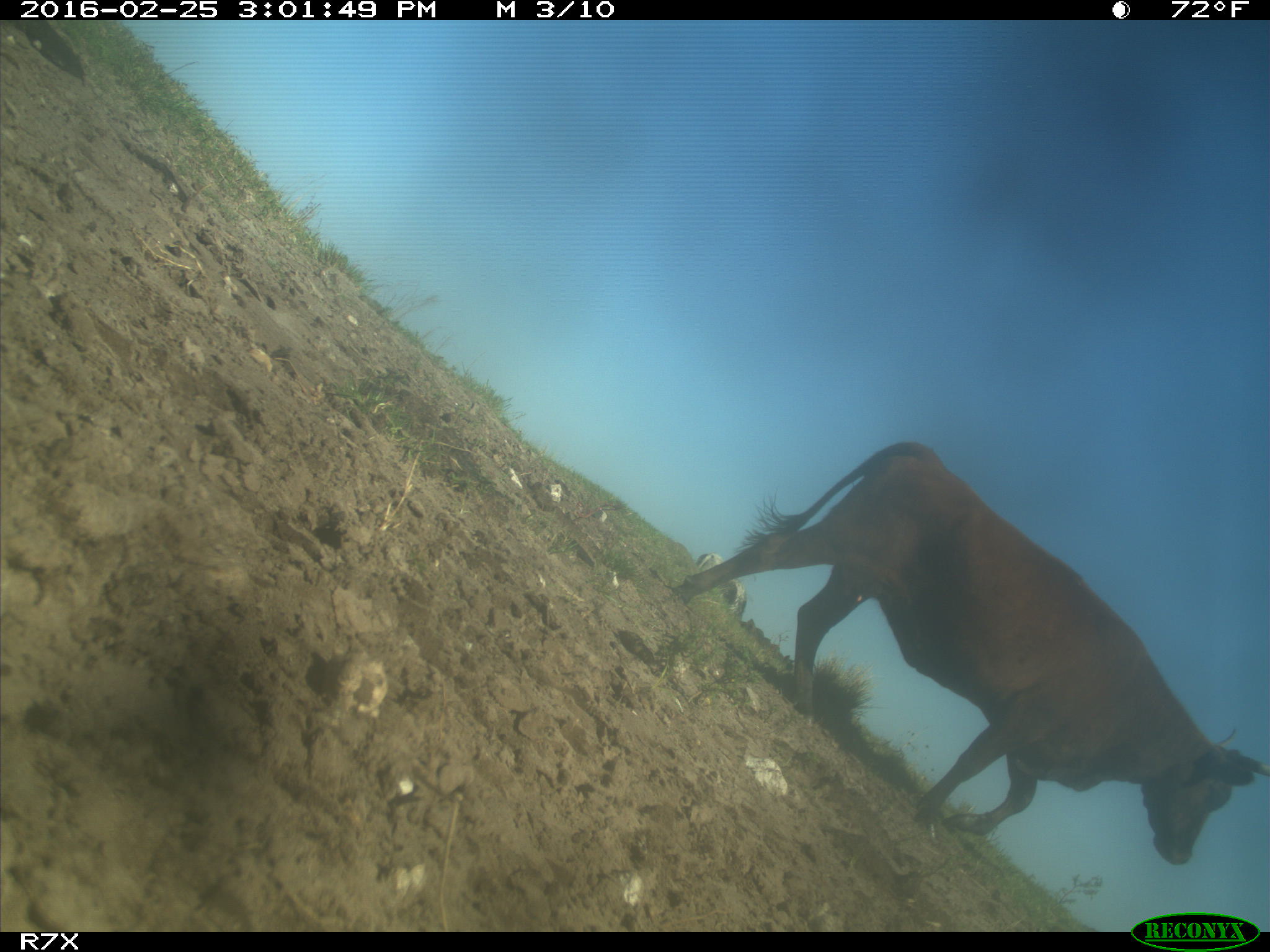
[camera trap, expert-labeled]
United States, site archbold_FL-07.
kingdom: Animalia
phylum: Chordata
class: Mammalia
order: Artiodactyla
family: Bovidae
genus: Bos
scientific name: Bos taurus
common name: domestic cow